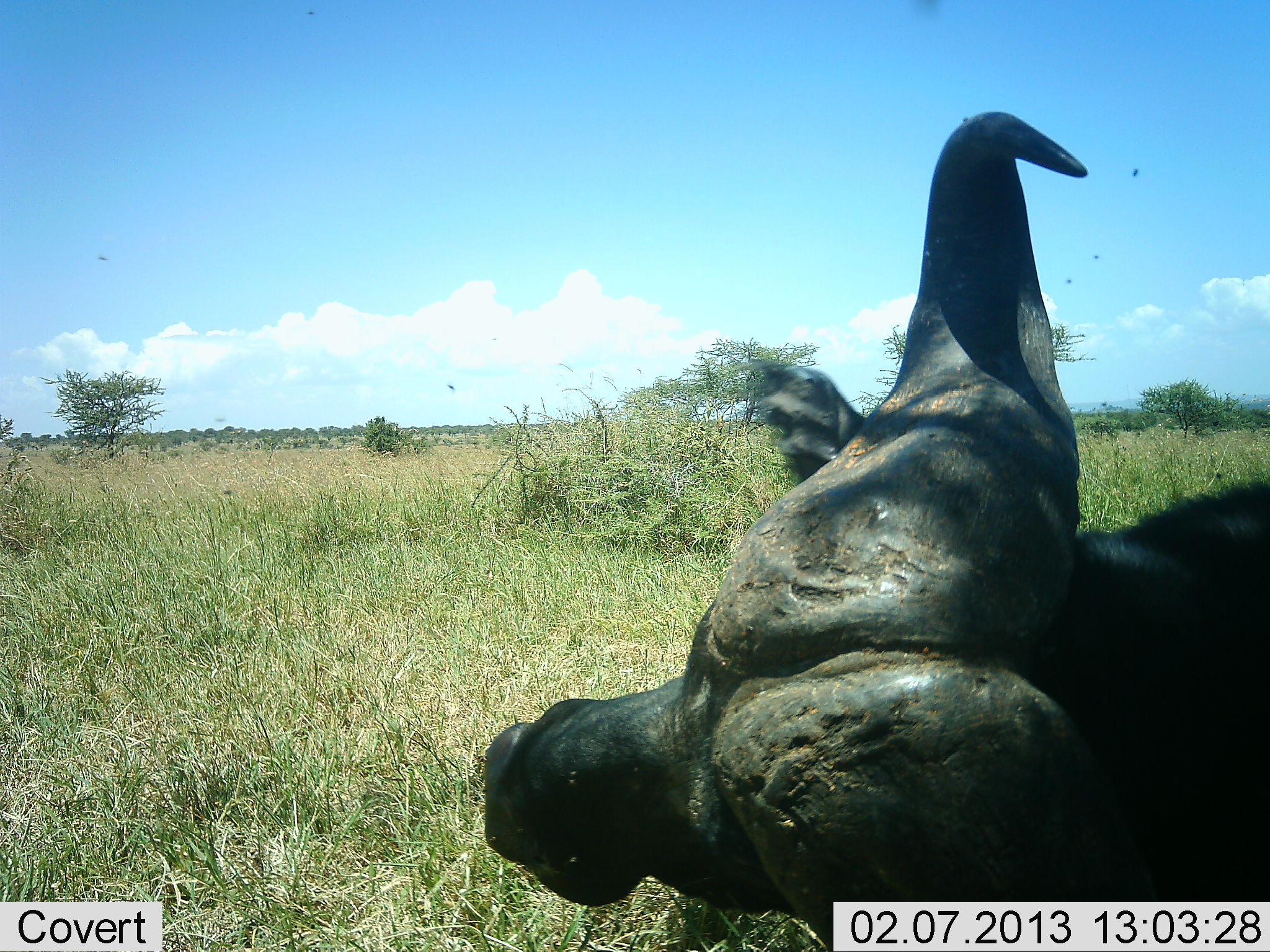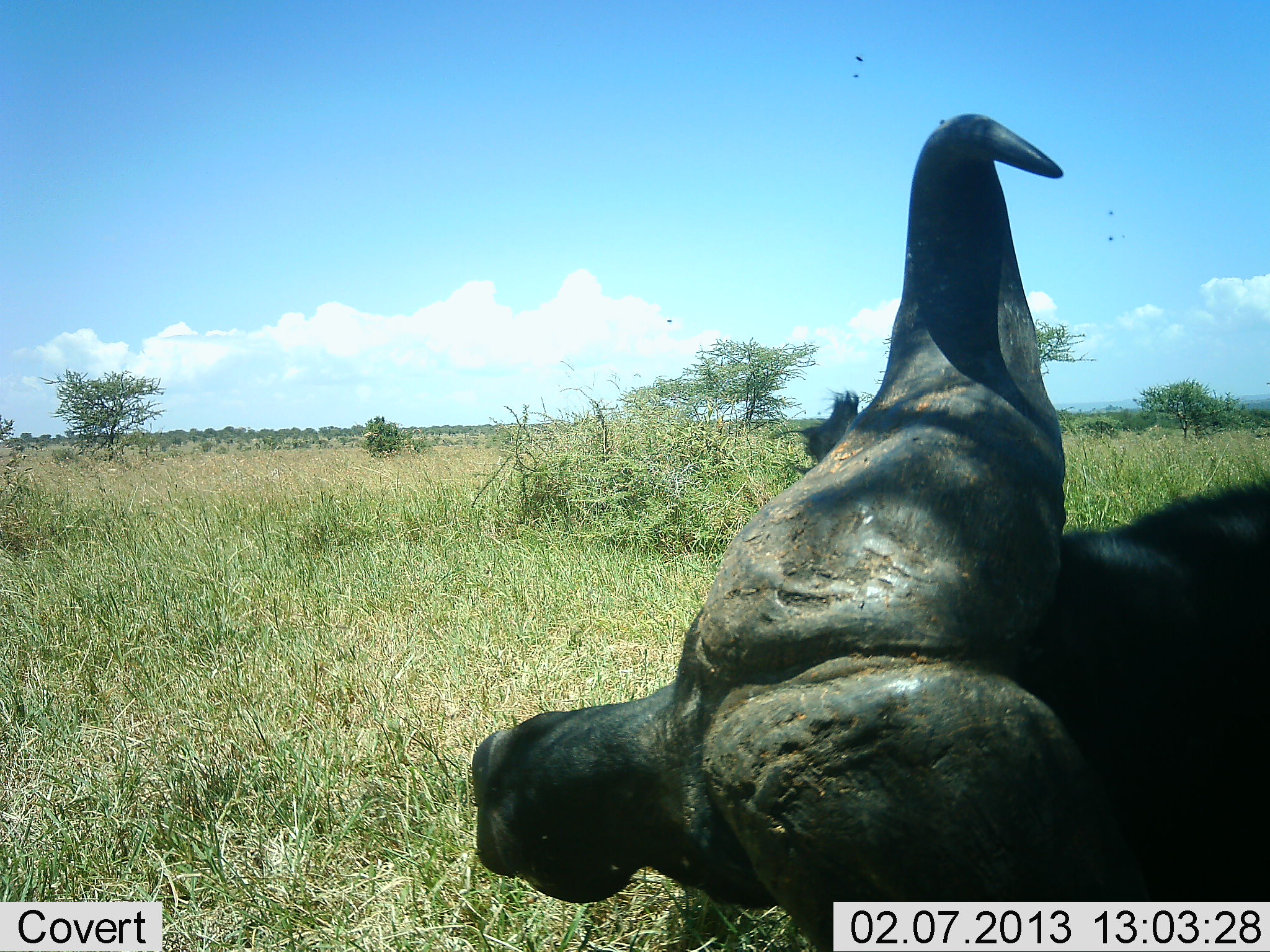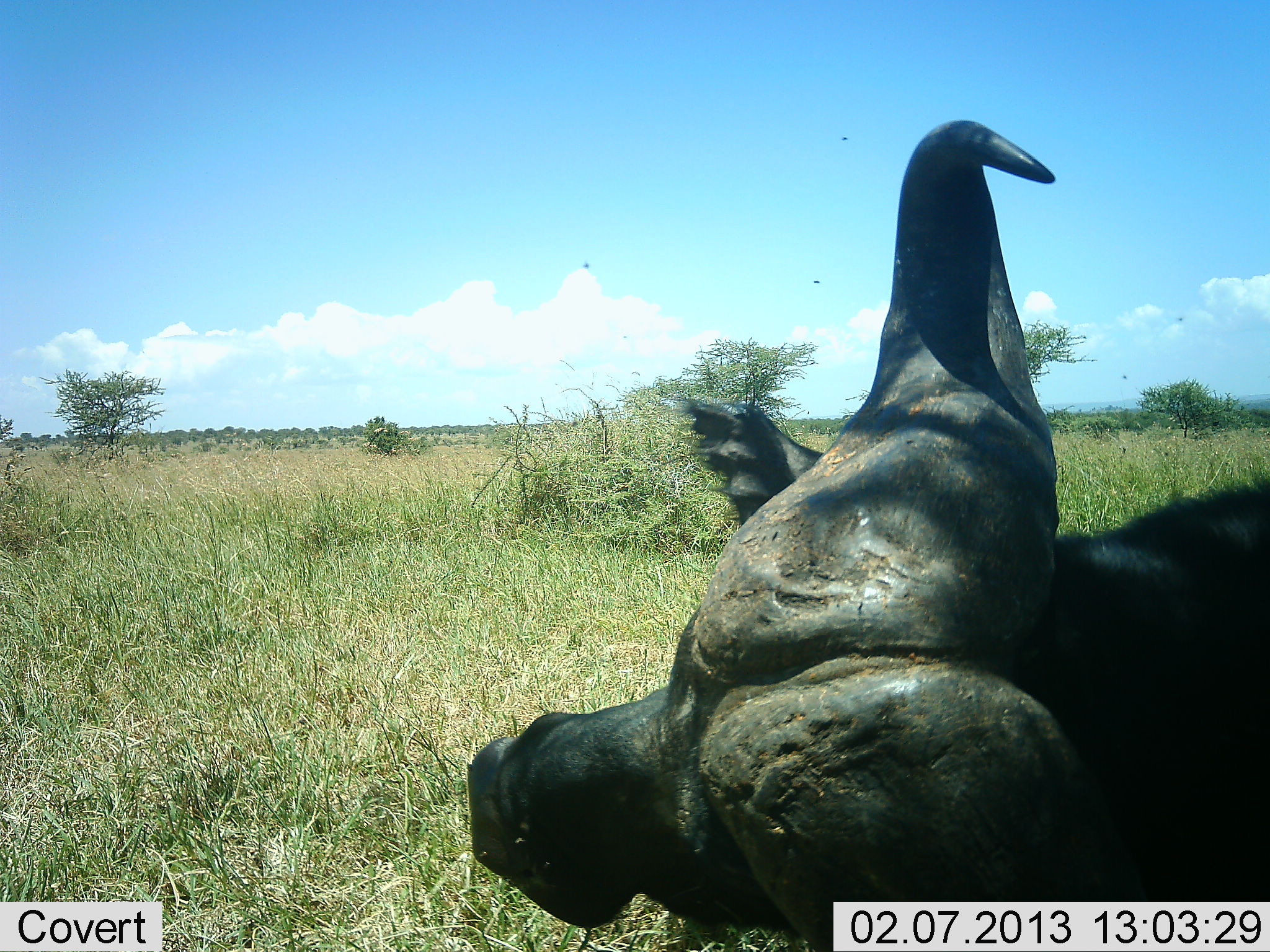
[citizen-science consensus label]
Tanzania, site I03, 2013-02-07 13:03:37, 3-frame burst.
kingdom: Animalia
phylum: Chordata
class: Mammalia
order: Artiodactyla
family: Bovidae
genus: Syncerus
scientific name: Syncerus caffer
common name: cape buffalo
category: buffalo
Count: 1.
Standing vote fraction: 0%.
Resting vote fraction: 90%.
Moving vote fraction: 10%.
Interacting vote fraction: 0%.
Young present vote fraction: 0%.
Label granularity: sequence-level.